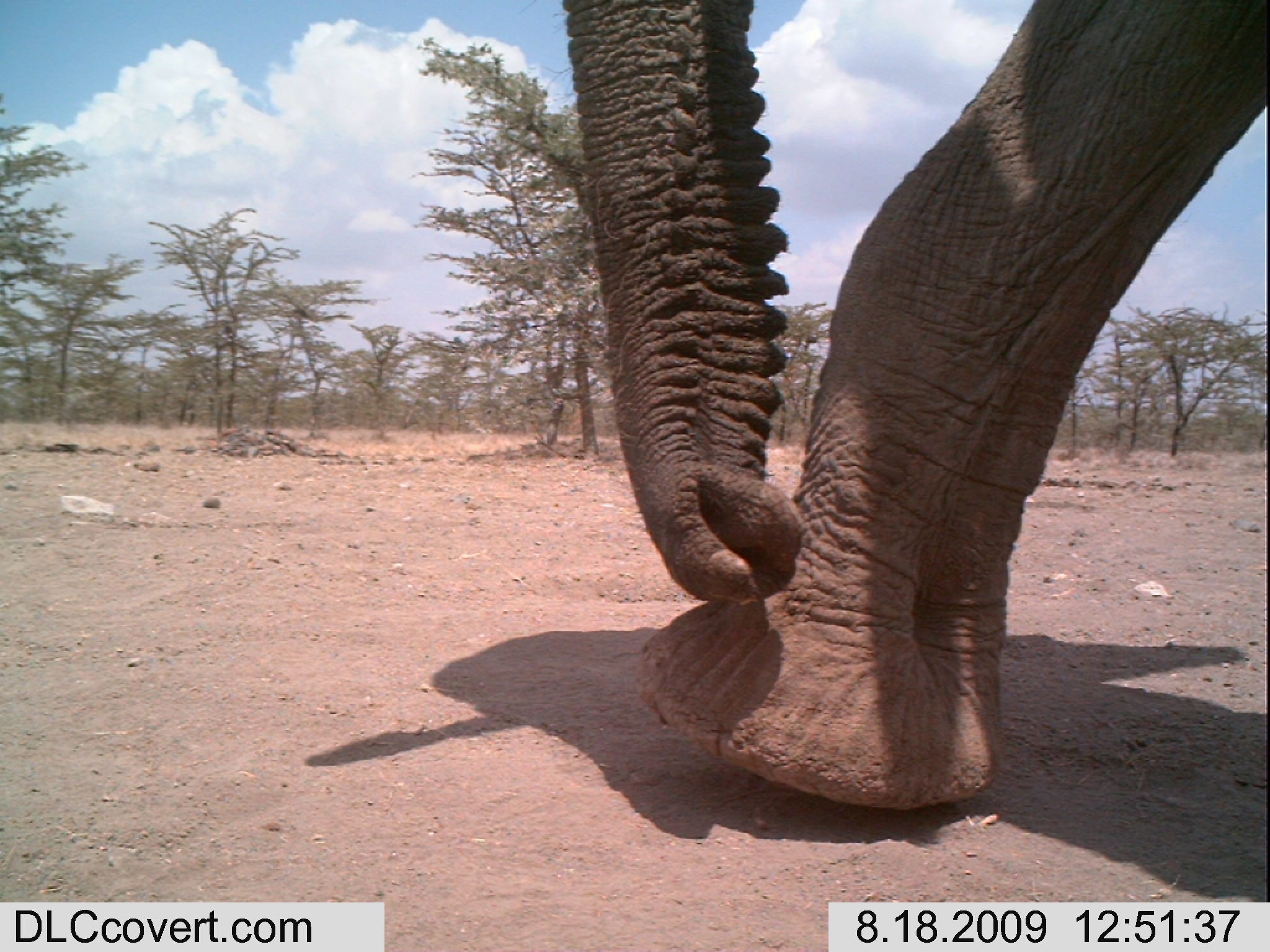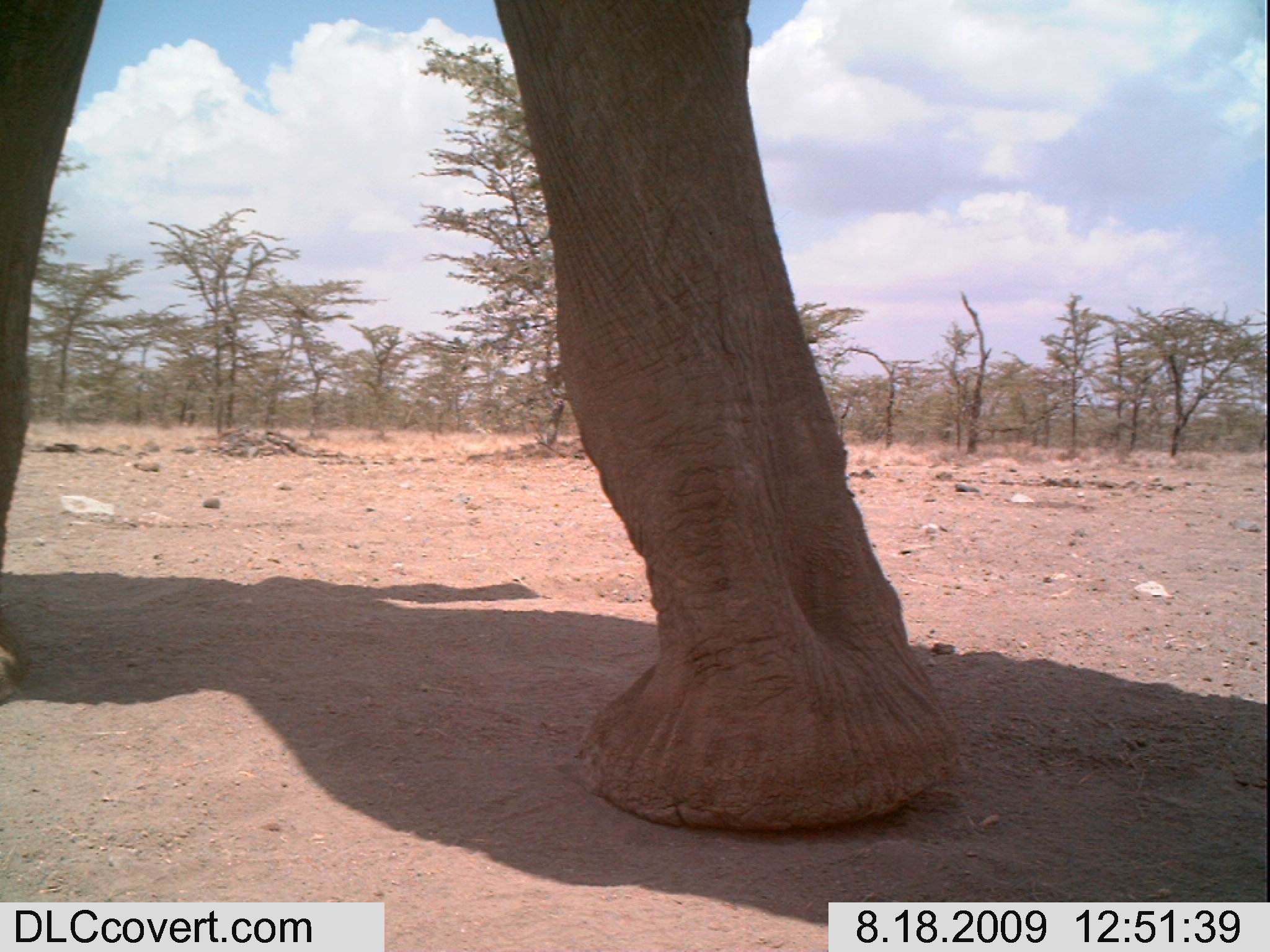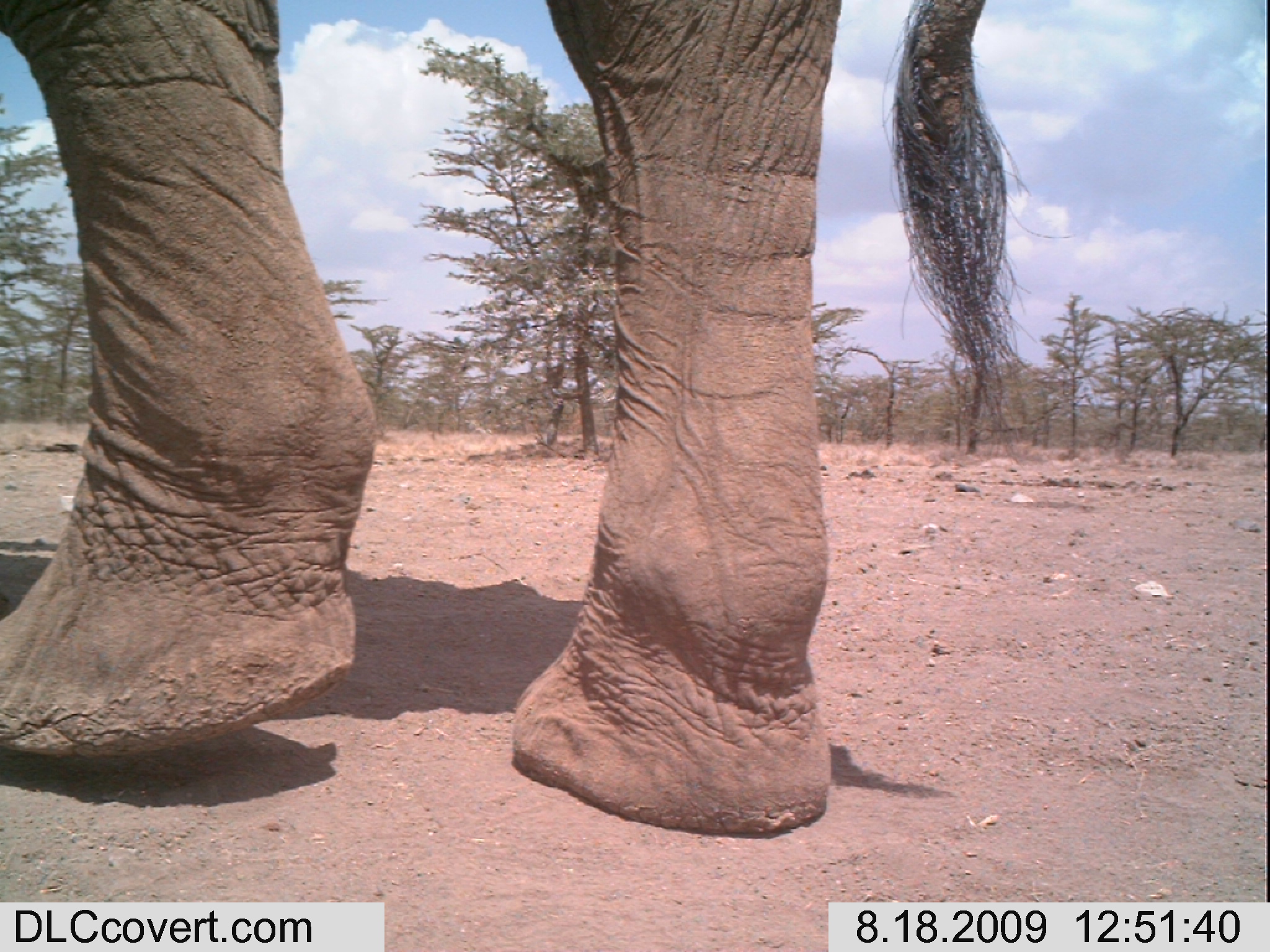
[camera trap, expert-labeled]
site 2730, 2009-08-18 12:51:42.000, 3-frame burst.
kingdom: Animalia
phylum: Chordata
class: Mammalia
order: Proboscidea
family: Elephantidae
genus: Loxodonta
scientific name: Loxodonta africana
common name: african bush elephant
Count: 1.